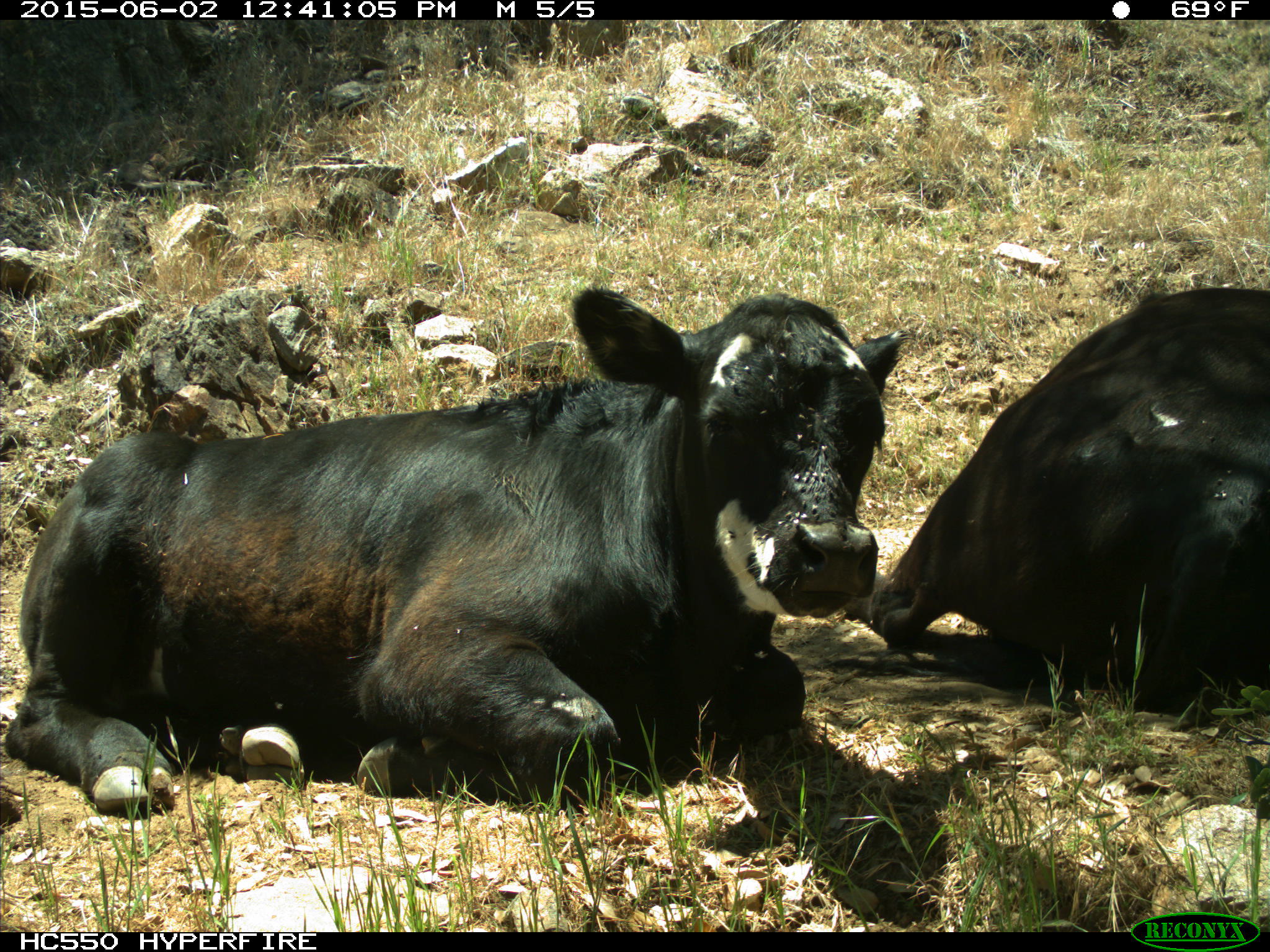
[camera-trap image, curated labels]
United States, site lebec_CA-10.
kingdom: Animalia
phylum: Chordata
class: Mammalia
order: Artiodactyla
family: Bovidae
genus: Bos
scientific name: Bos taurus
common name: domestic cow